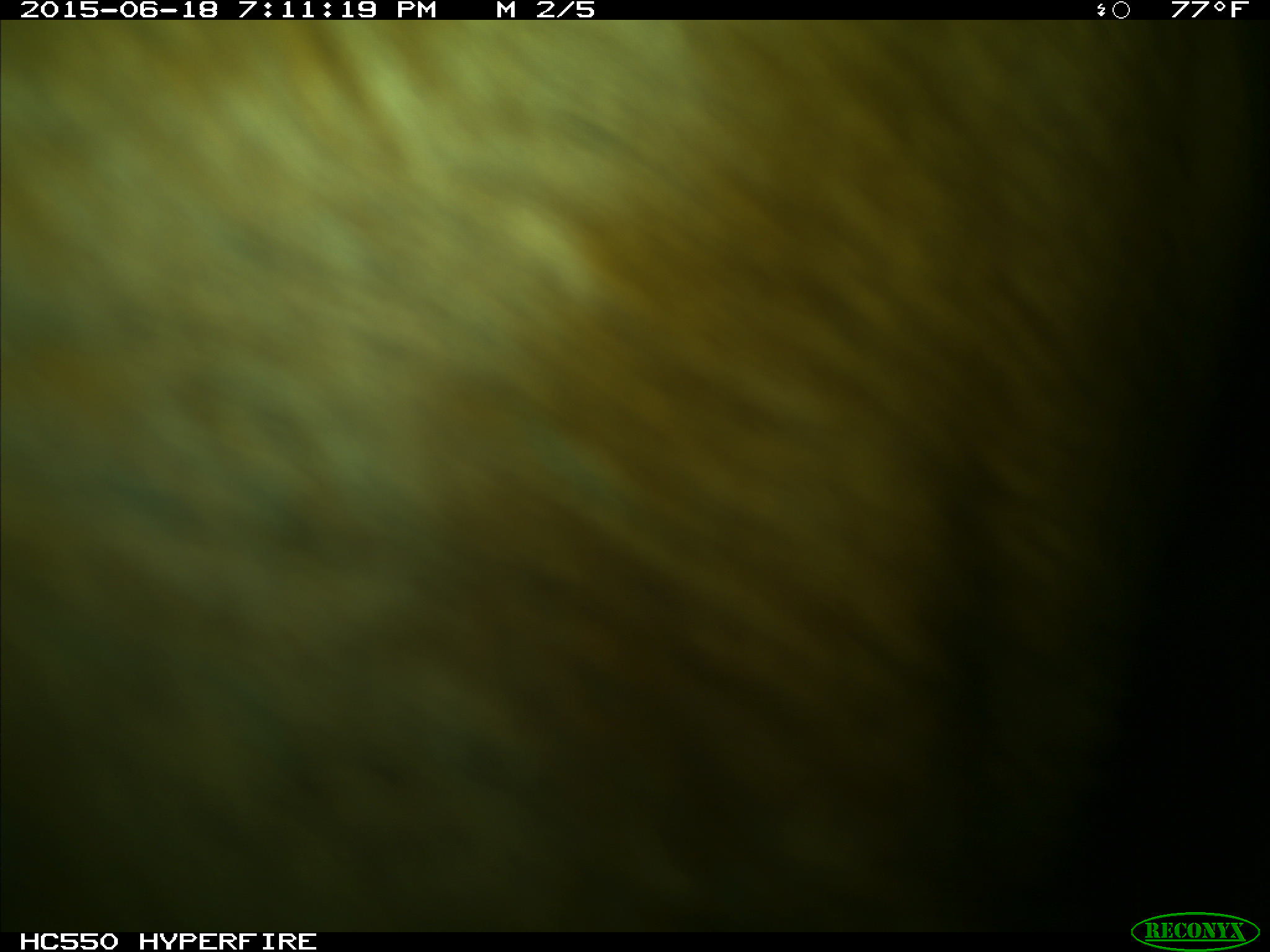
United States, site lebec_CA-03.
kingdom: Animalia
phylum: Chordata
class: Mammalia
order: Artiodactyla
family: Bovidae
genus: Bos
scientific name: Bos taurus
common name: domestic cow